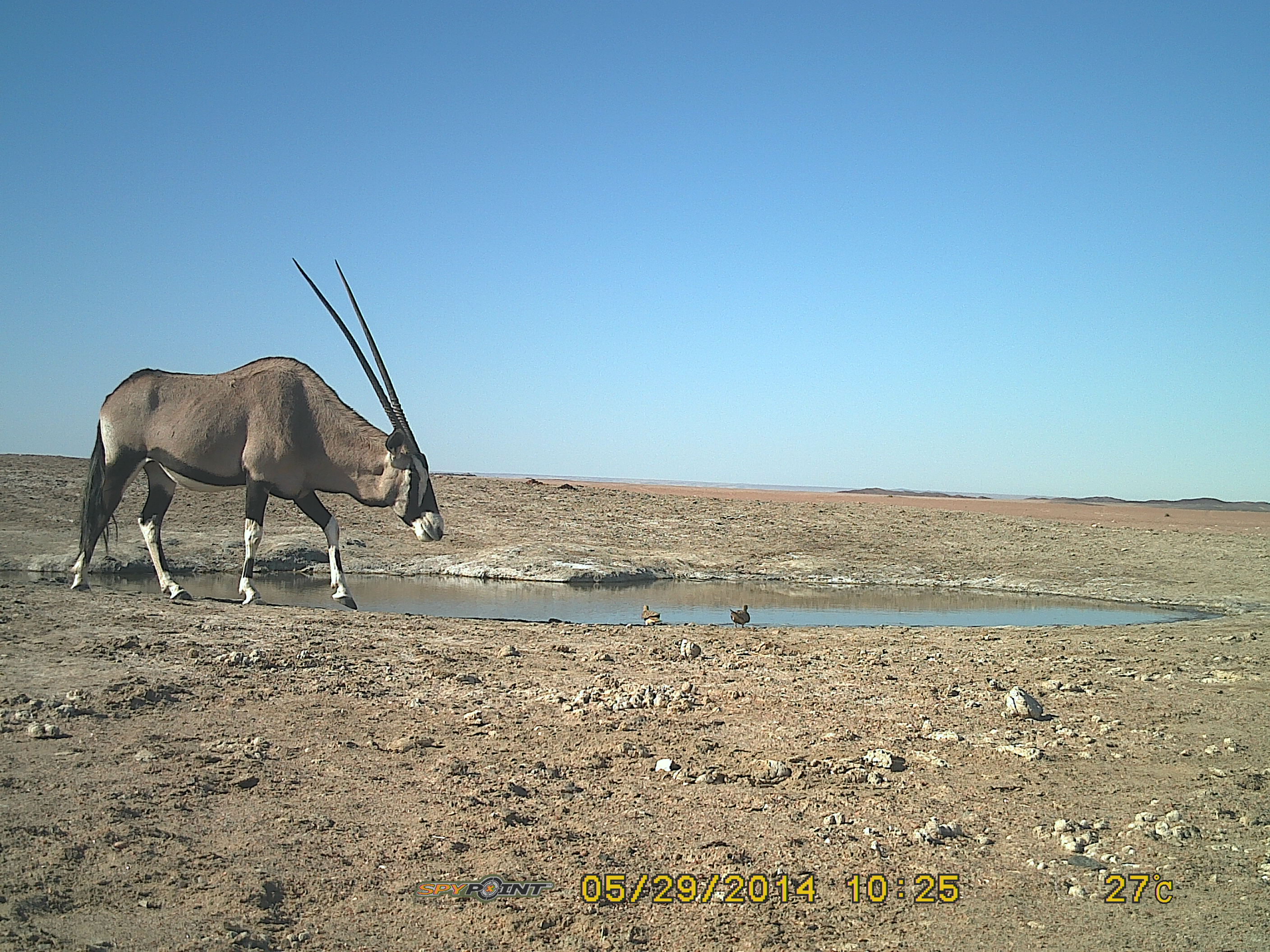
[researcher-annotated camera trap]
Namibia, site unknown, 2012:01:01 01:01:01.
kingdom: Animalia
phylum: Chordata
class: Mammalia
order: Artiodactyla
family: Bovidae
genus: Oryx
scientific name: Oryx gazella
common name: gemsbok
Oryx gazella (gemsbok).